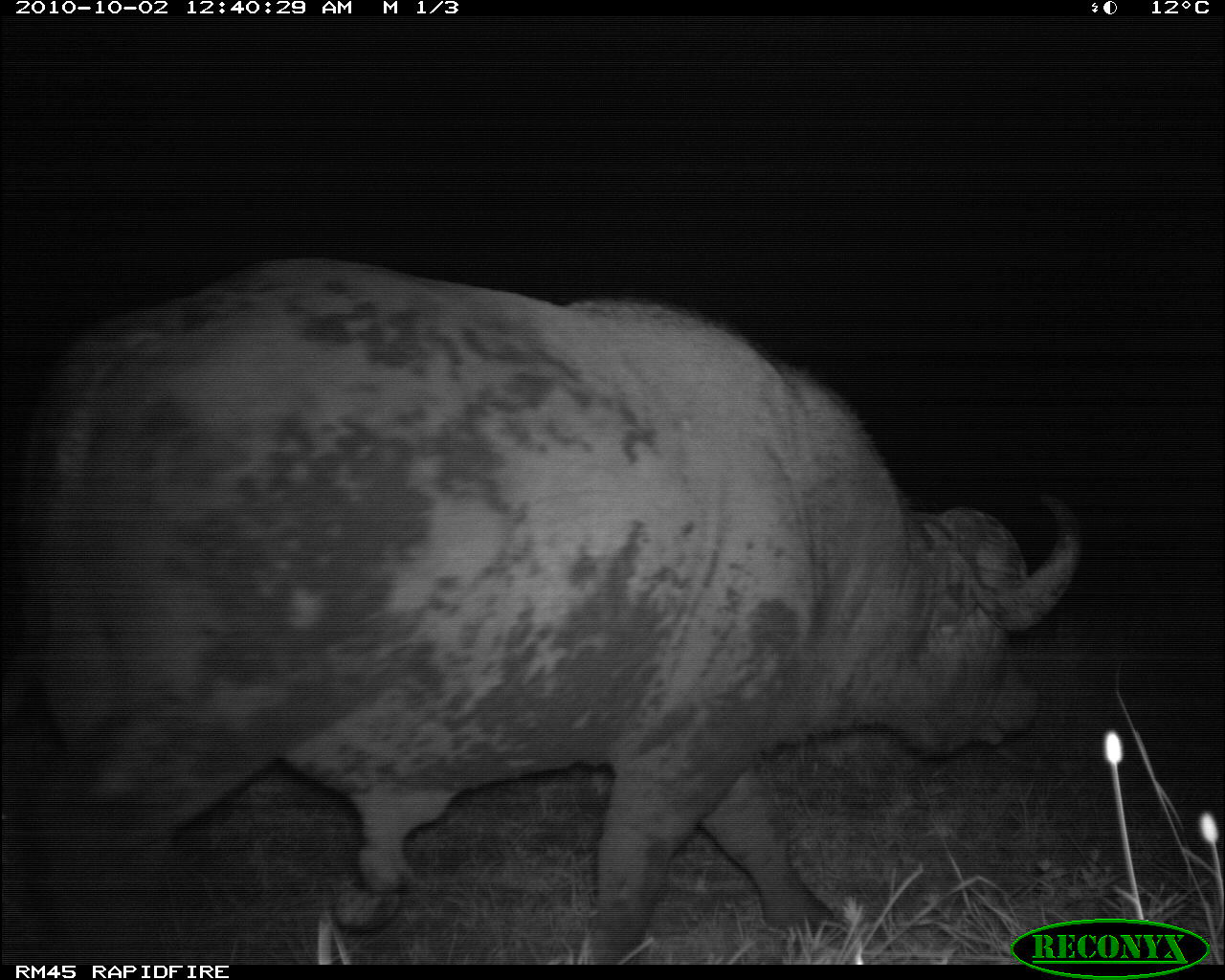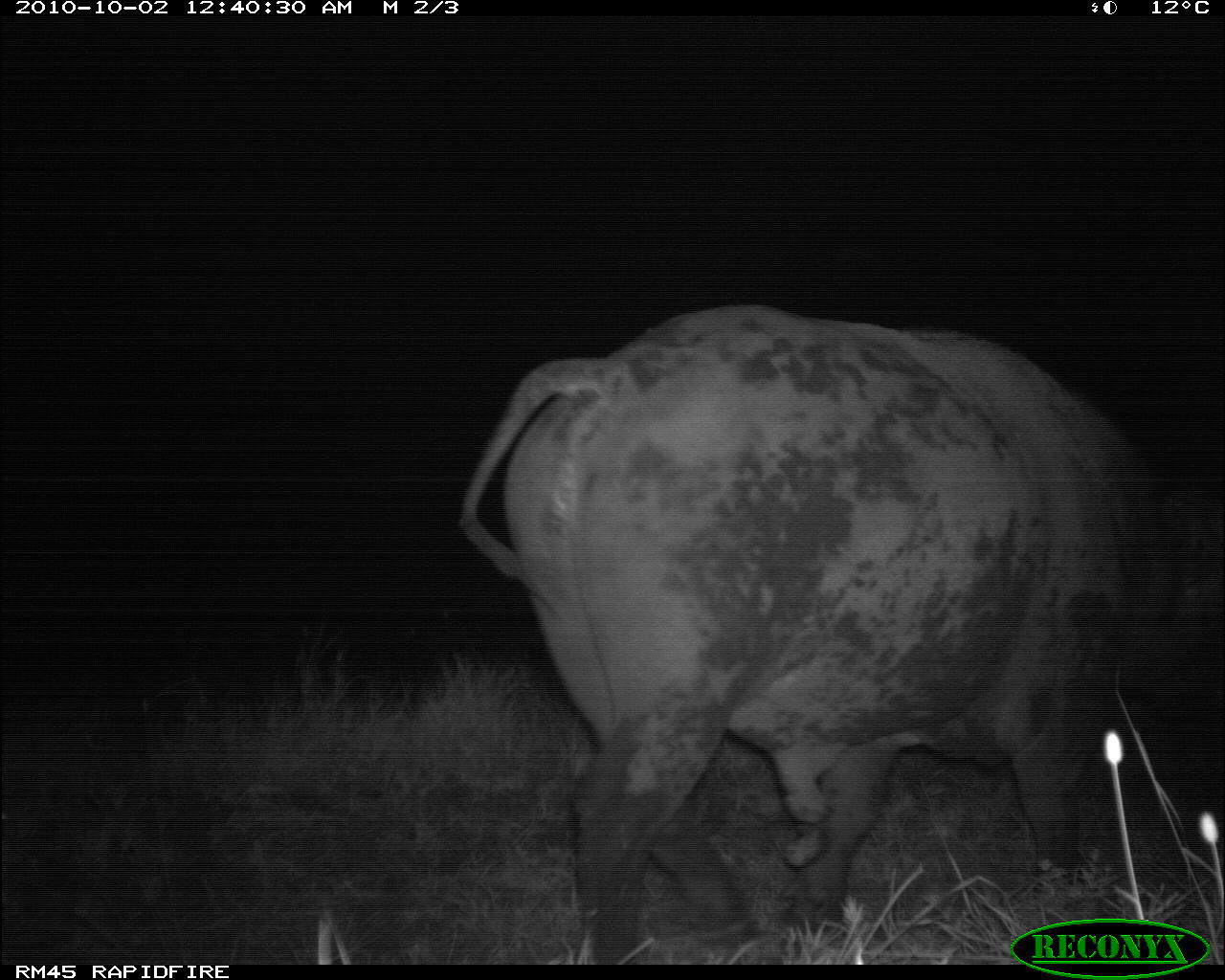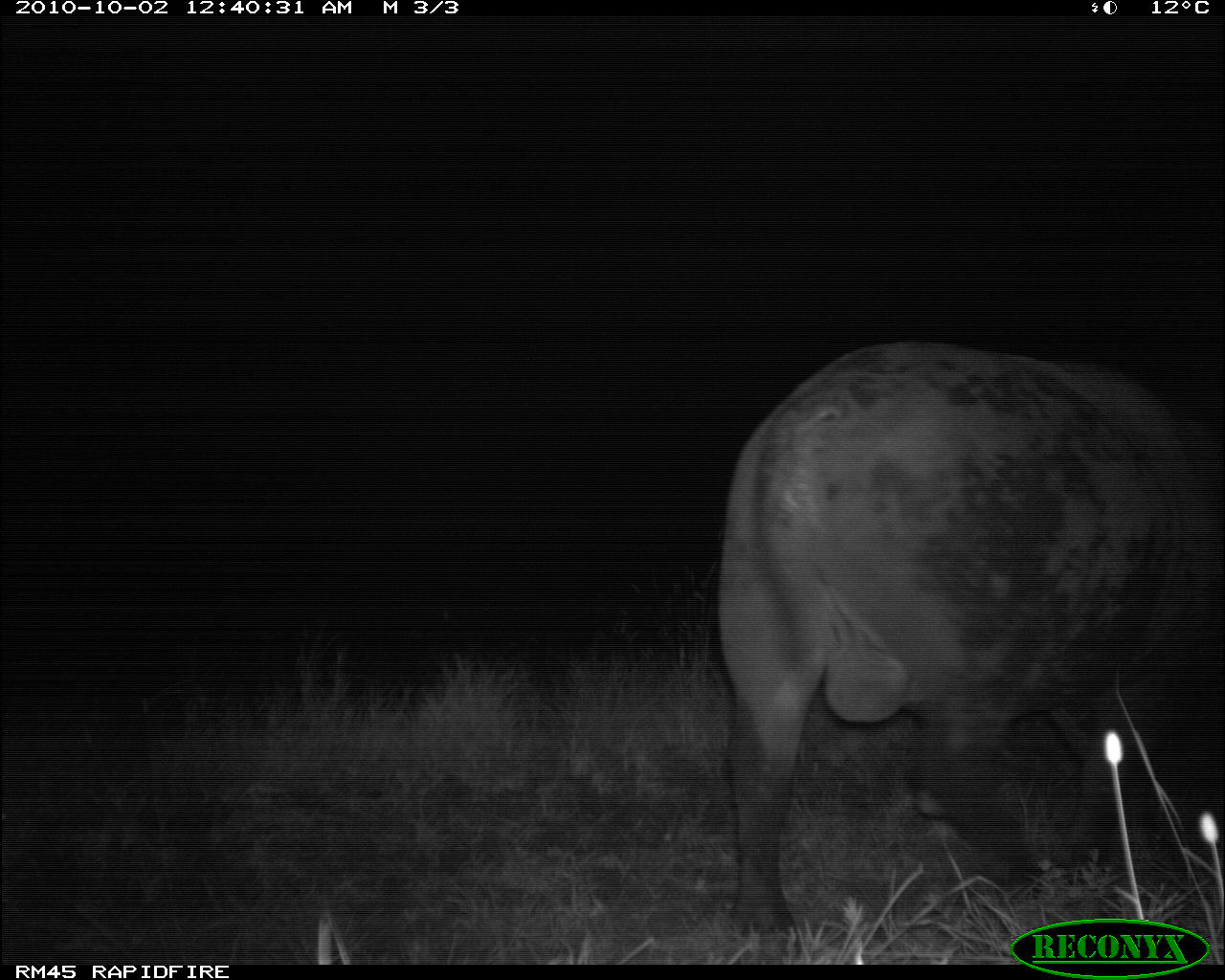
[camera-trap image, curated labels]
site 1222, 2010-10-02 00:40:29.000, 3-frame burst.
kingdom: Animalia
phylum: Chordata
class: Mammalia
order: Artiodactyla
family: Bovidae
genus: Syncerus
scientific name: Syncerus caffer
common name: african buffalo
Syncerus caffer (african buffalo), count 1.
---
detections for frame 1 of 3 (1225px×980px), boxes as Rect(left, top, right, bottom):
syncerus caffer: Rect(1, 254, 1080, 967)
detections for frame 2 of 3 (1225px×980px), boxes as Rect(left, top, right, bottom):
syncerus caffer: Rect(460, 310, 1223, 964)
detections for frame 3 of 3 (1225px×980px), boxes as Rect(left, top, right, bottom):
syncerus caffer: Rect(718, 343, 1222, 963)